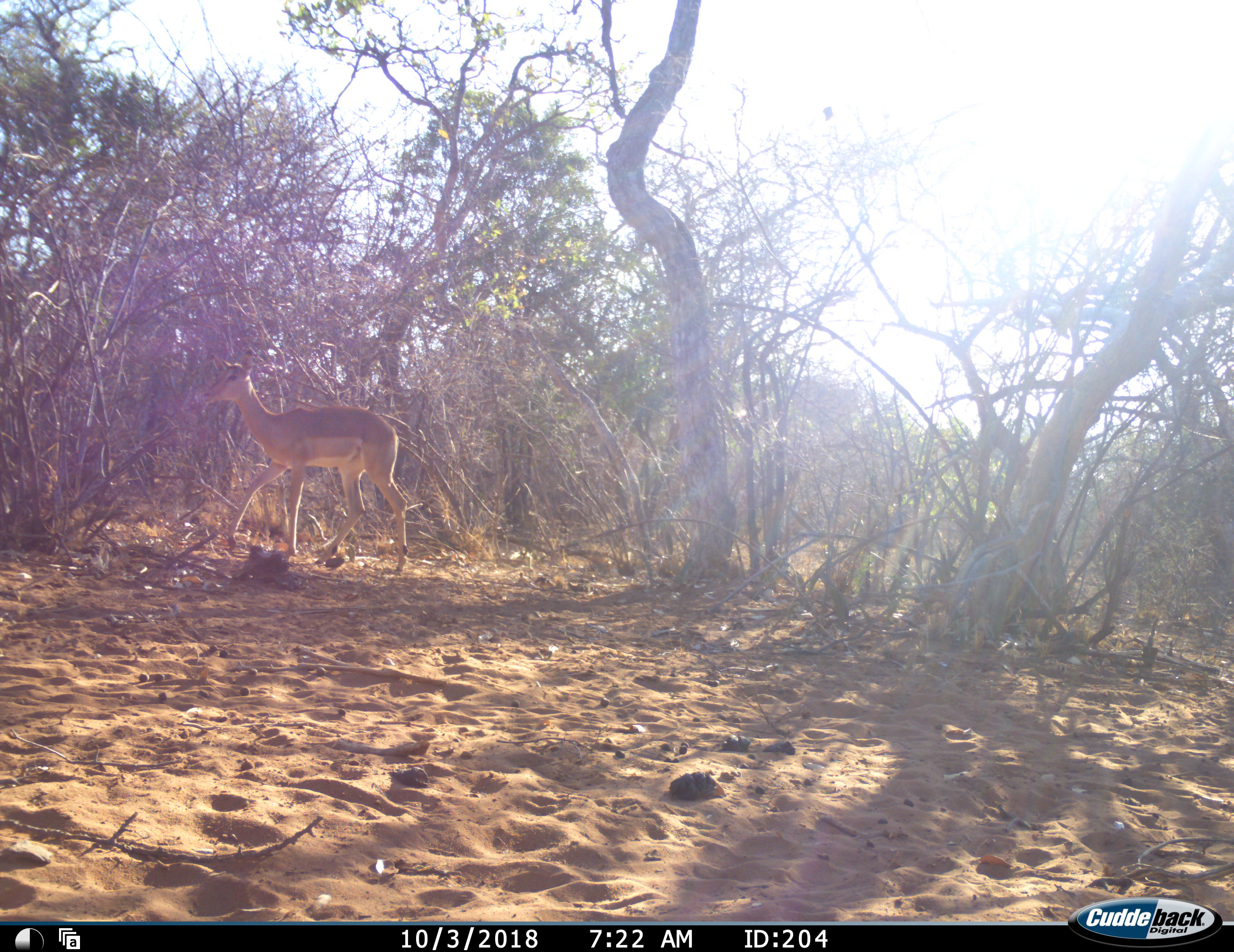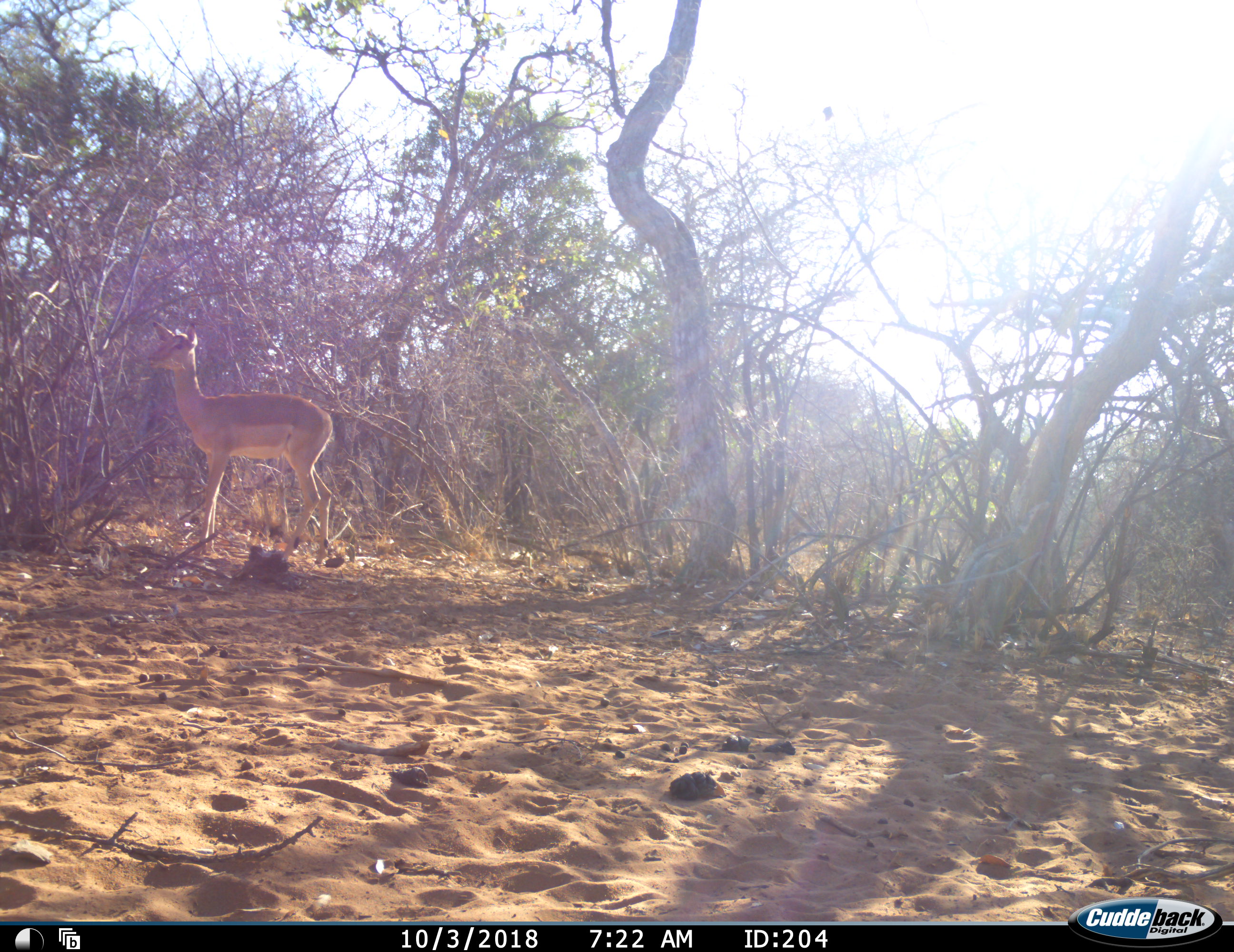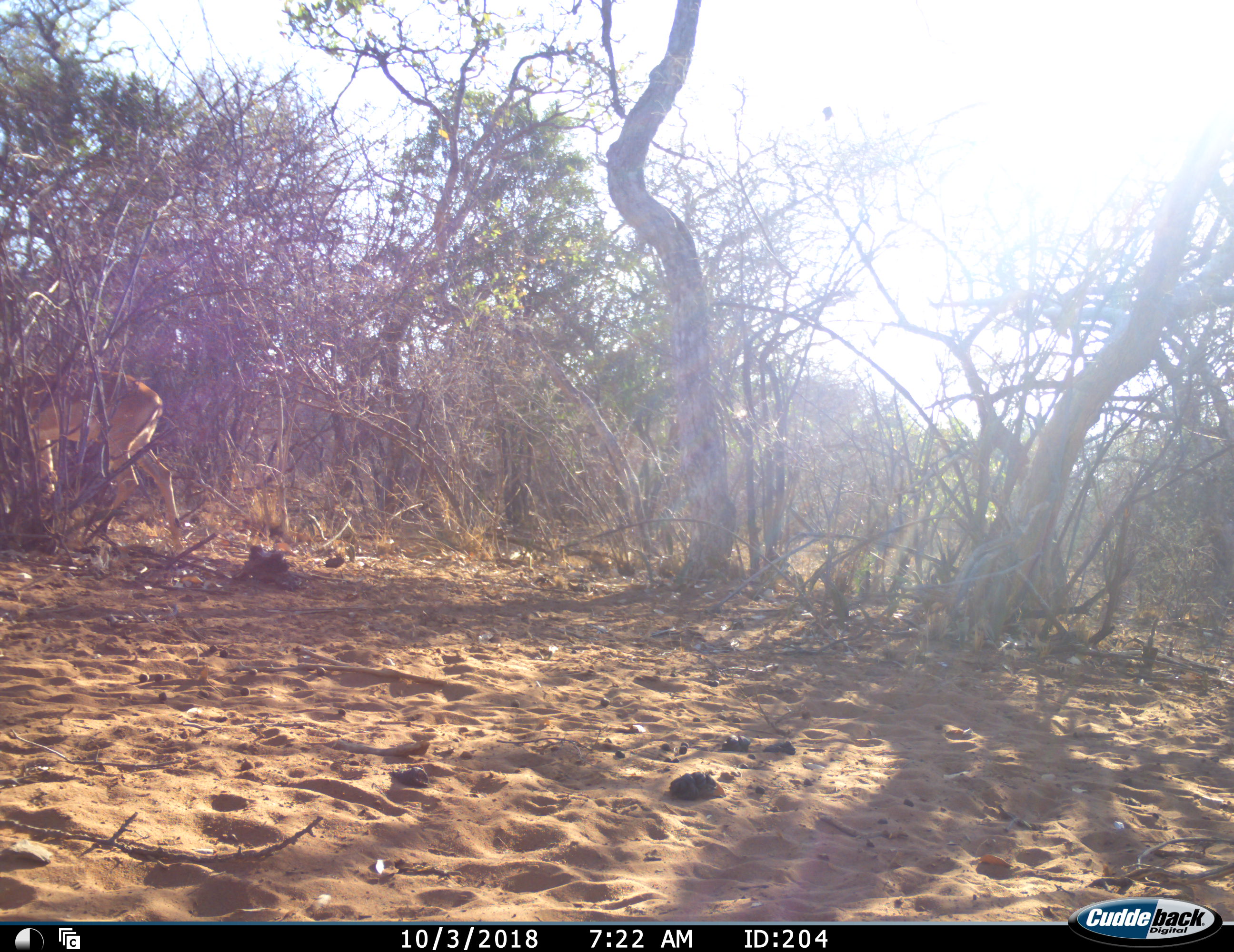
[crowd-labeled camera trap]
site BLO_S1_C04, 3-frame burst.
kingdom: Animalia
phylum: Chordata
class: Mammalia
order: Artiodactyla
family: Bovidae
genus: Aepyceros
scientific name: Aepyceros melampus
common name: impala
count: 1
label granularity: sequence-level